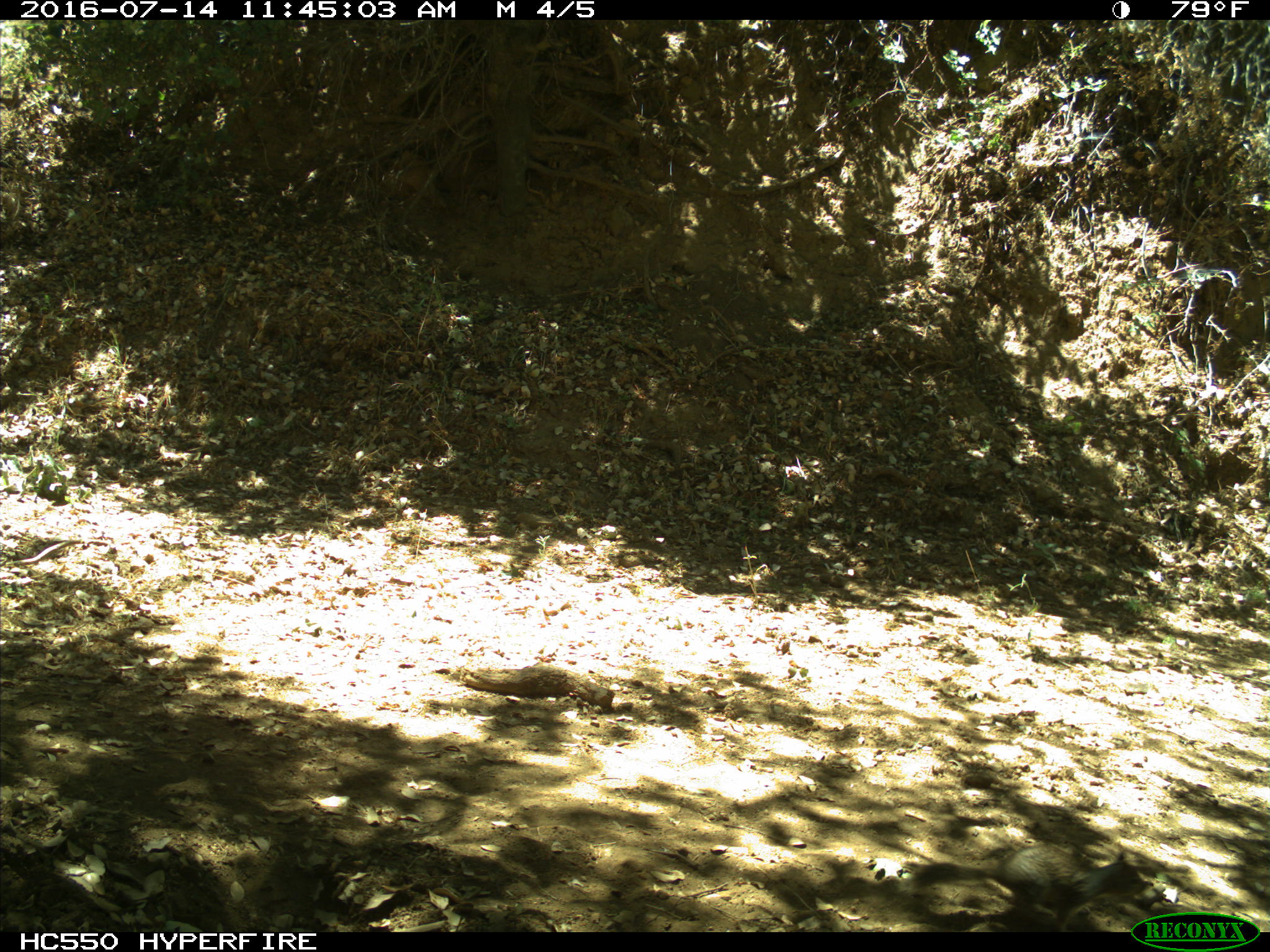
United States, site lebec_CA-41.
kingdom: Animalia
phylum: Chordata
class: Mammalia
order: Rodentia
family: Sciuridae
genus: Otospermophilus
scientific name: Otospermophilus beecheyi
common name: california ground squirrel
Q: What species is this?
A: Otospermophilus beecheyi (california ground squirrel).